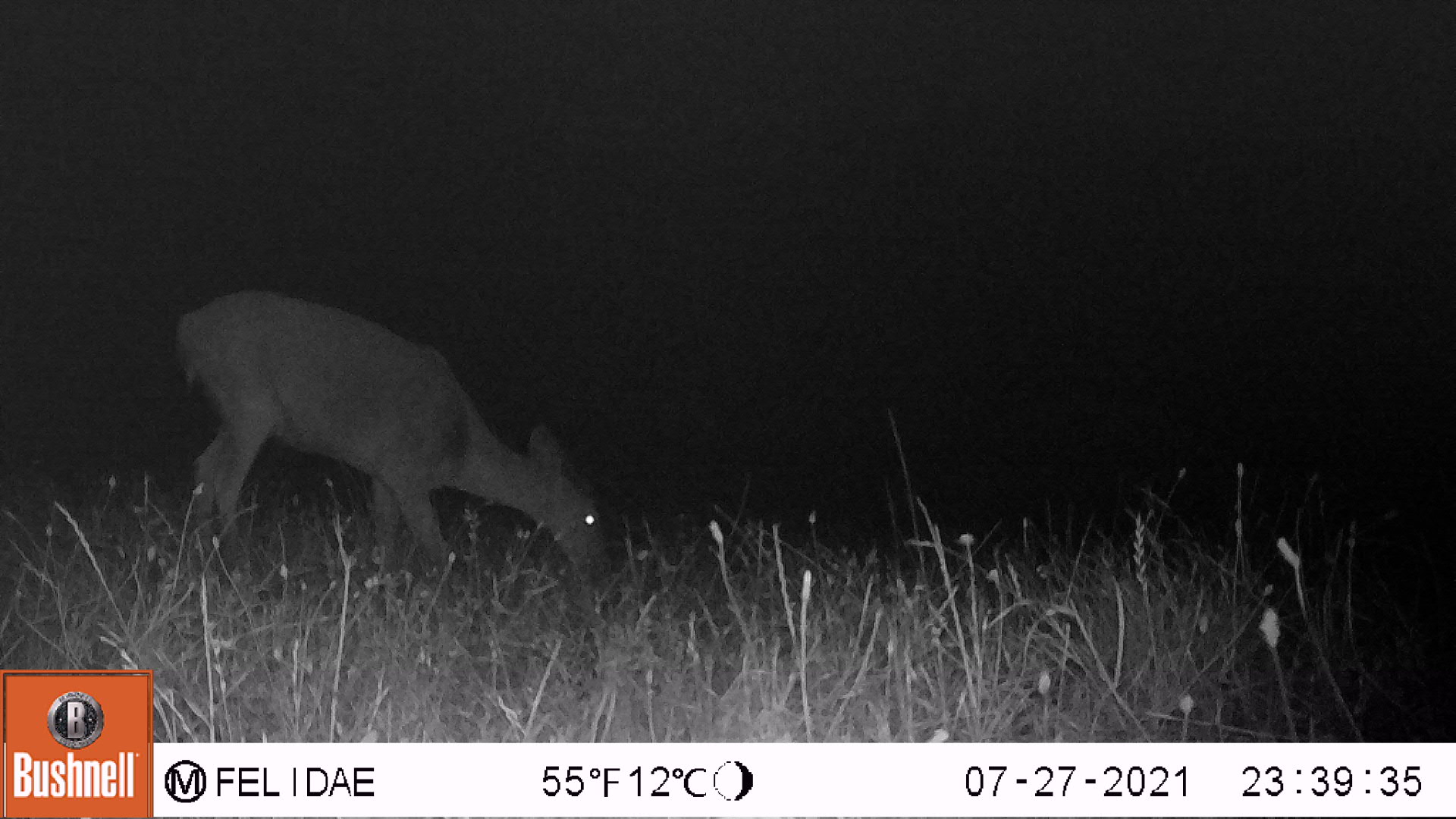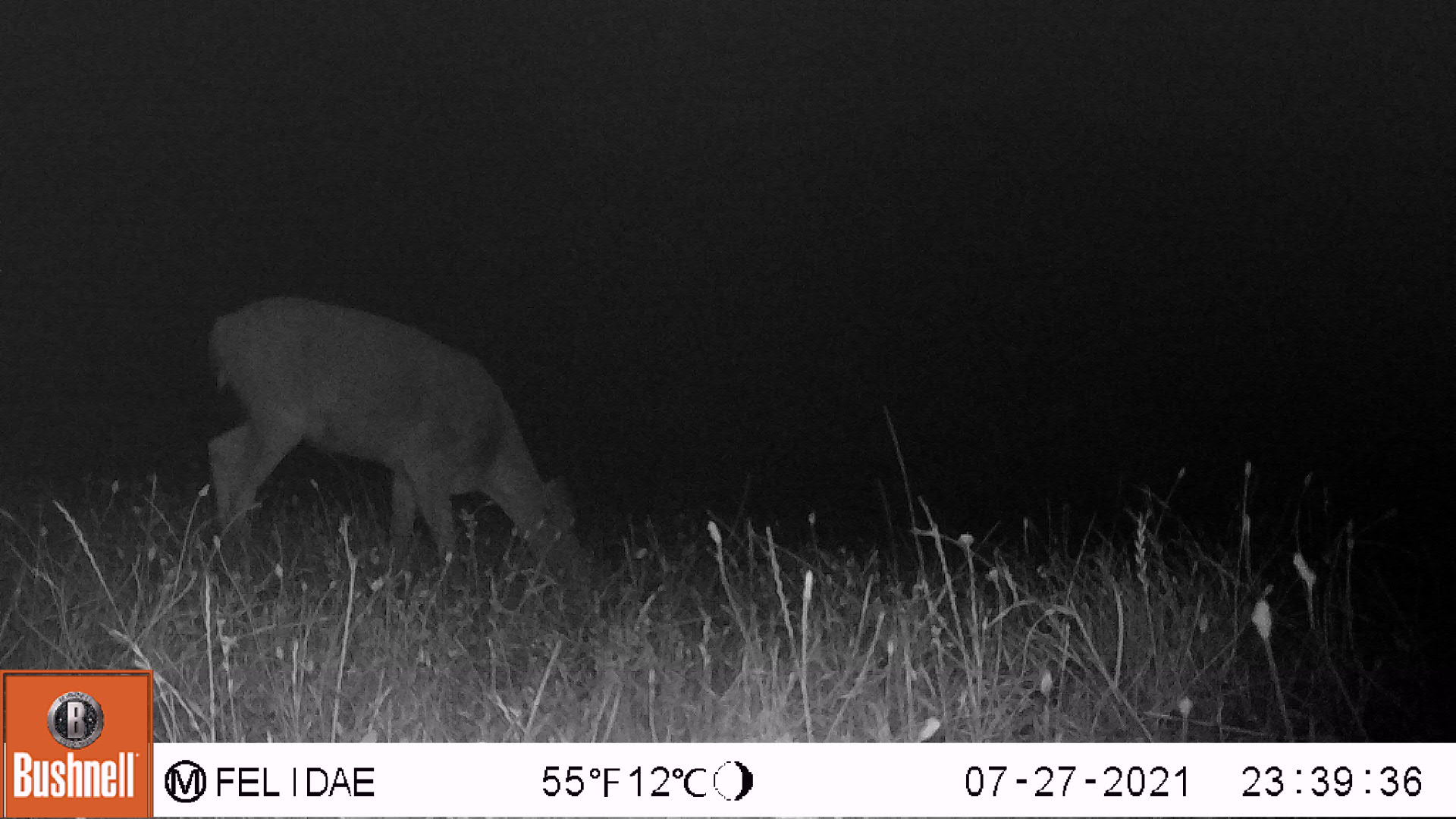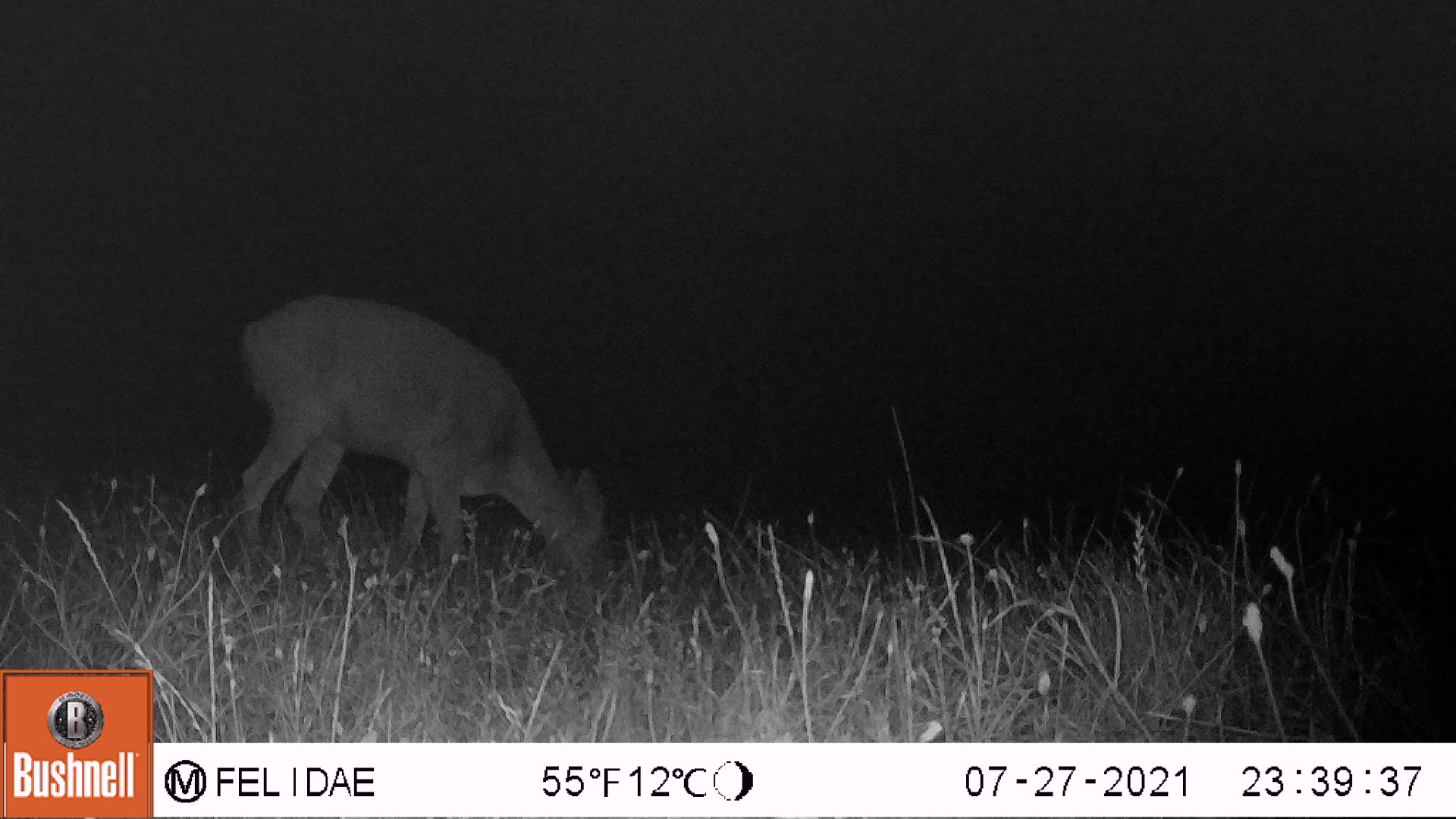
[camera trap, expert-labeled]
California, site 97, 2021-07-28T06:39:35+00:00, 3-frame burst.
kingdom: Animalia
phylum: Chordata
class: Mammalia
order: Artiodactyla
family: Cervidae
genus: Odocoileus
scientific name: Odocoileus hemionus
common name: mule deer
Mule deer (Odocoileus hemionus).